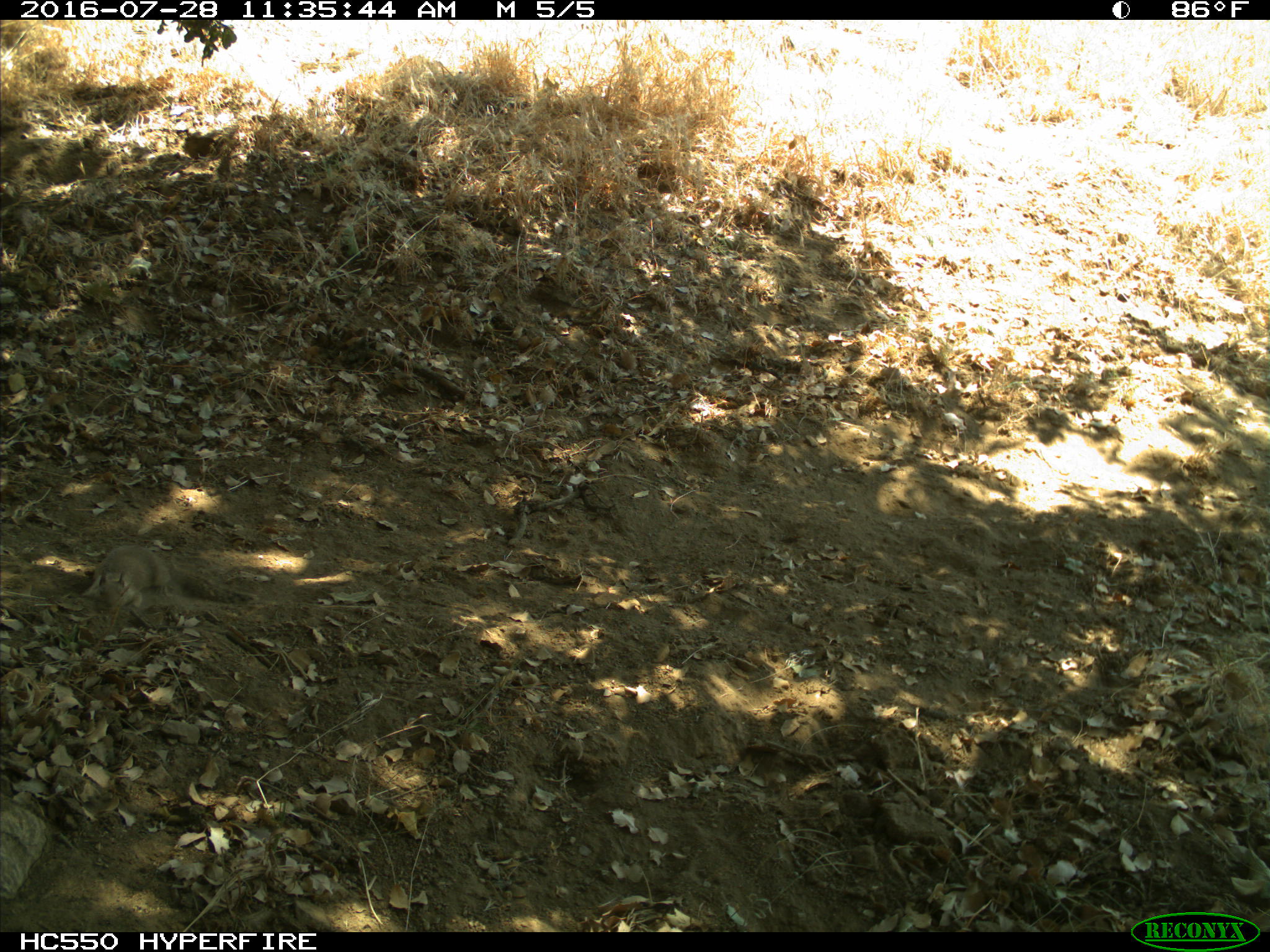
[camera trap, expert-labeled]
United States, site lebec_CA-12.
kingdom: Animalia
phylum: Chordata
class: Mammalia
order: Rodentia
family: Sciuridae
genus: Otospermophilus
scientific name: Otospermophilus beecheyi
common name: california ground squirrel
Otospermophilus beecheyi (california ground squirrel).